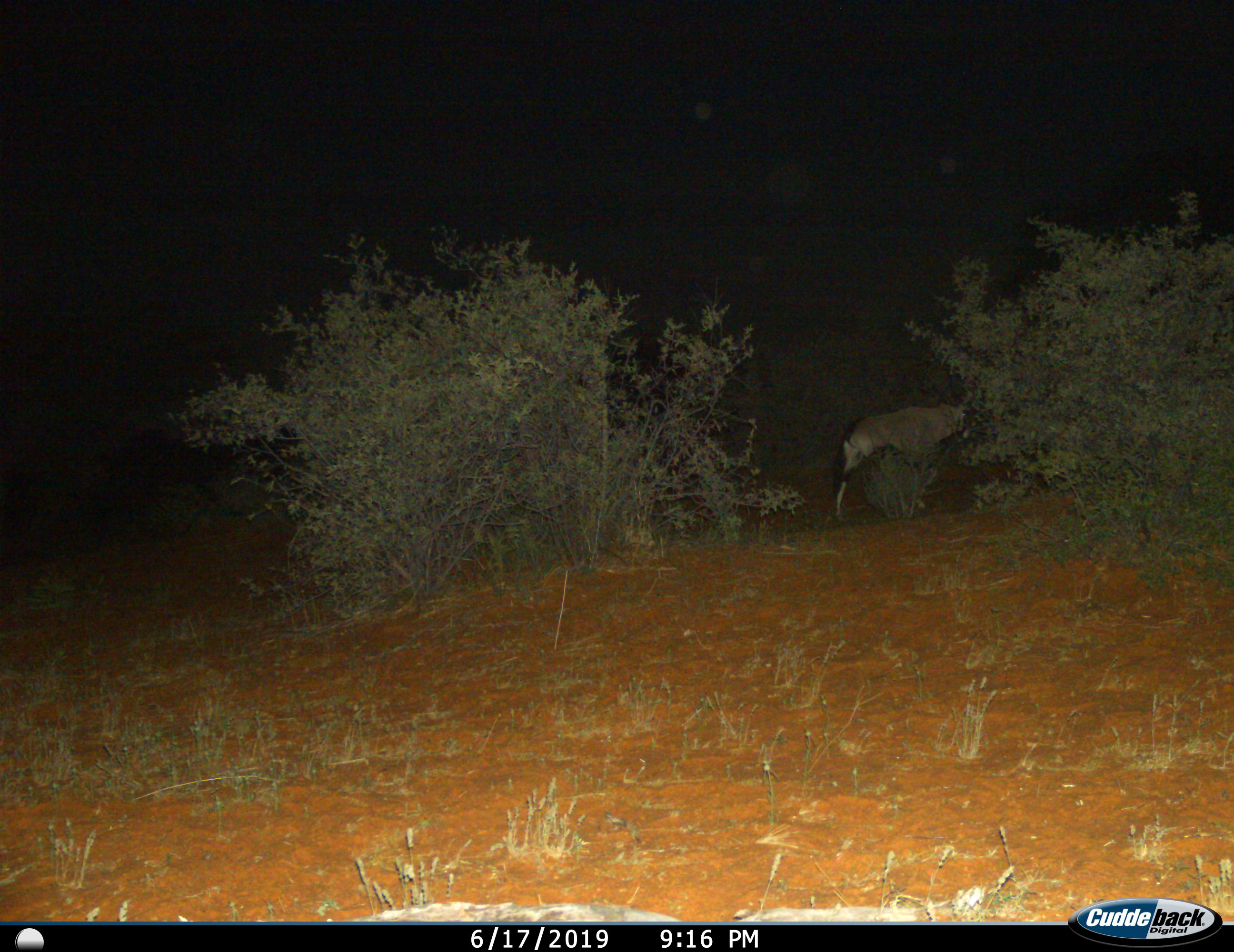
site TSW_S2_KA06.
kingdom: Animalia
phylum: Chordata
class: Mammalia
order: Artiodactyla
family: Bovidae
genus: Oryx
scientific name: Oryx gazella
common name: gemsbok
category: oryx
Oryx (gemsbok) (Oryx gazella), count 1. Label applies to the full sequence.